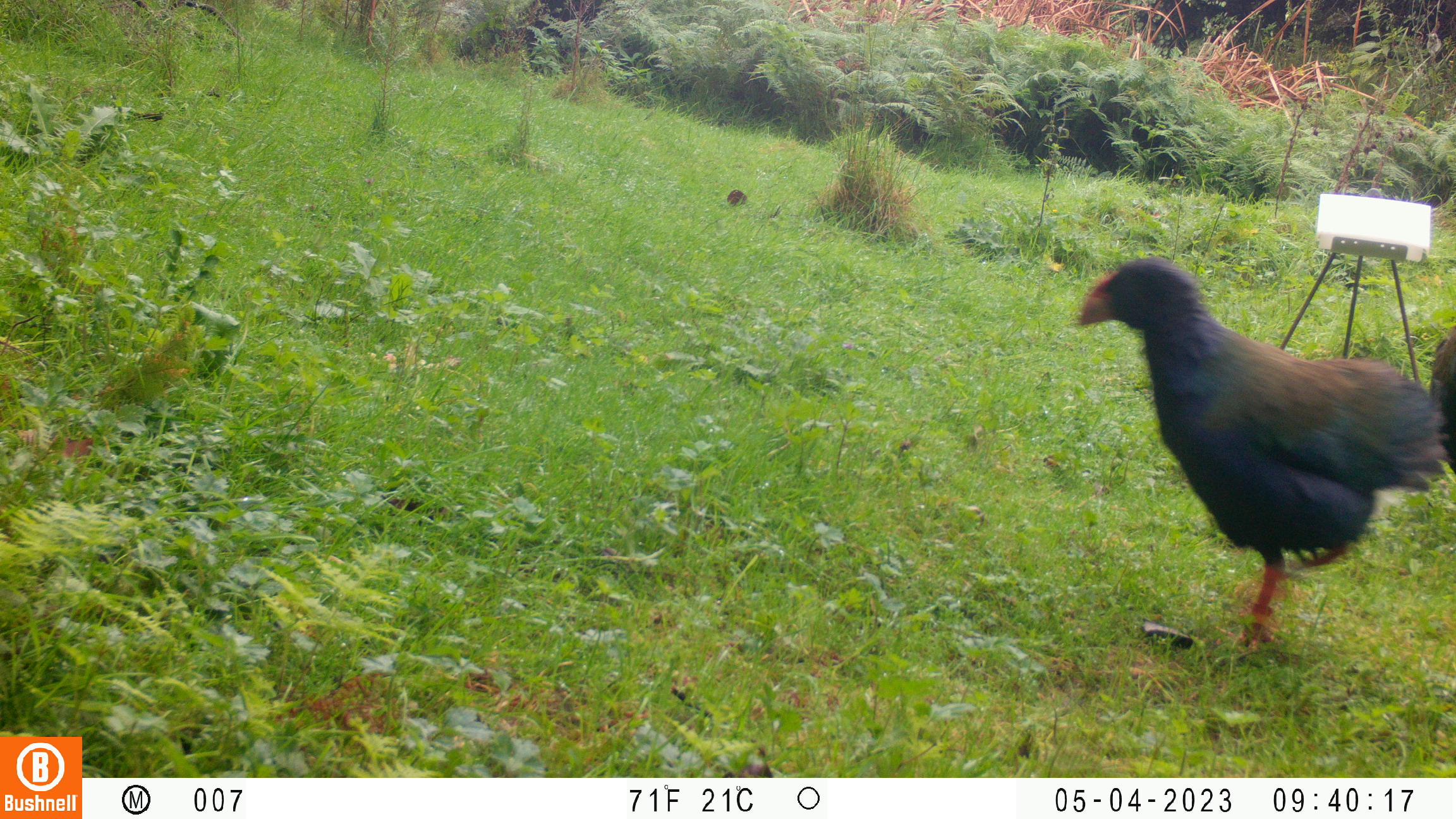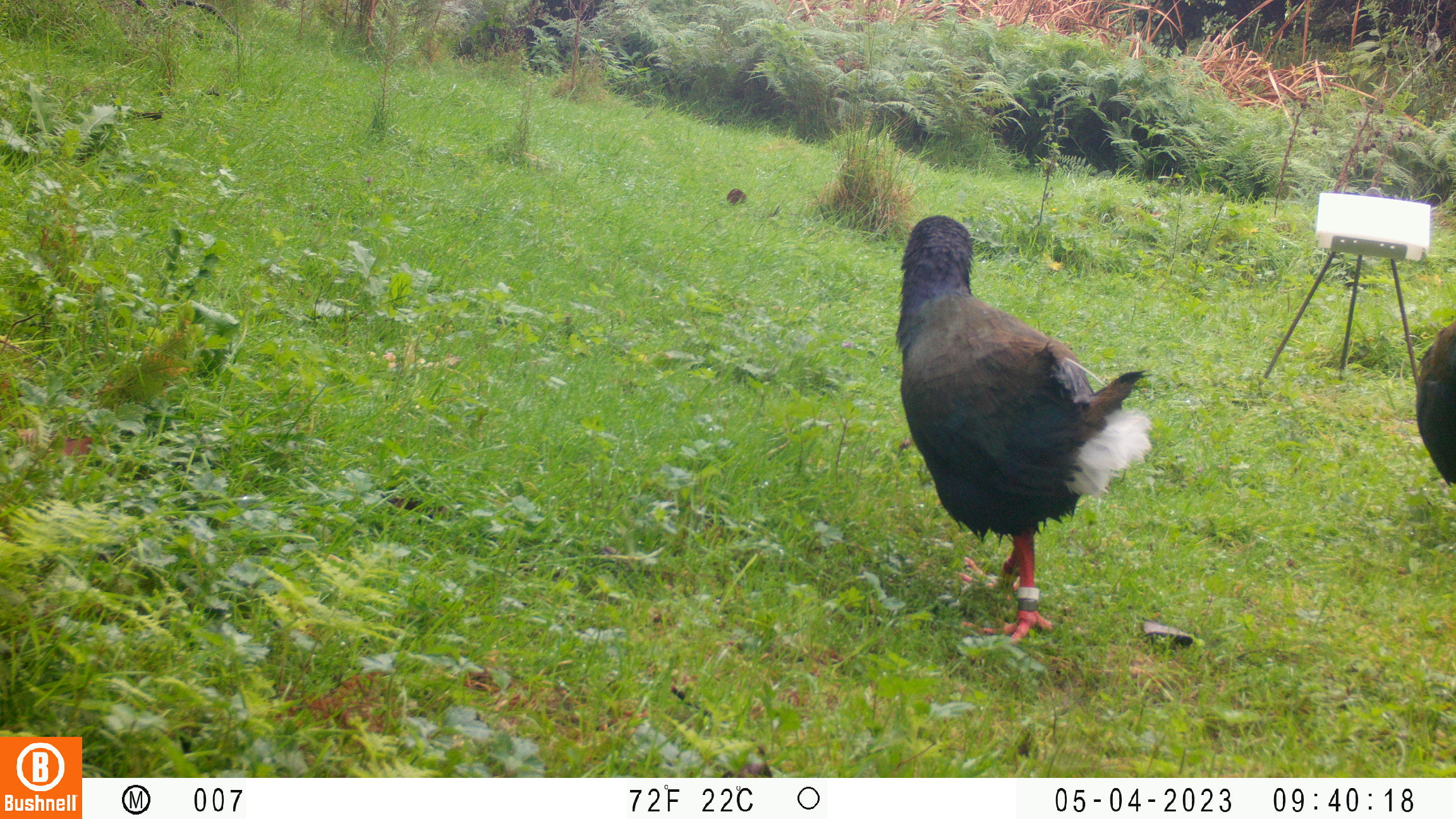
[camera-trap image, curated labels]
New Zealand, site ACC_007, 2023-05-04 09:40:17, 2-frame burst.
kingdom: Animalia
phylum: Chordata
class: Aves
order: Gruiformes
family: Rallidae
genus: Porphyrio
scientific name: Porphyrio mantelli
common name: takahe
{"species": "takahe (Porphyrio mantelli)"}